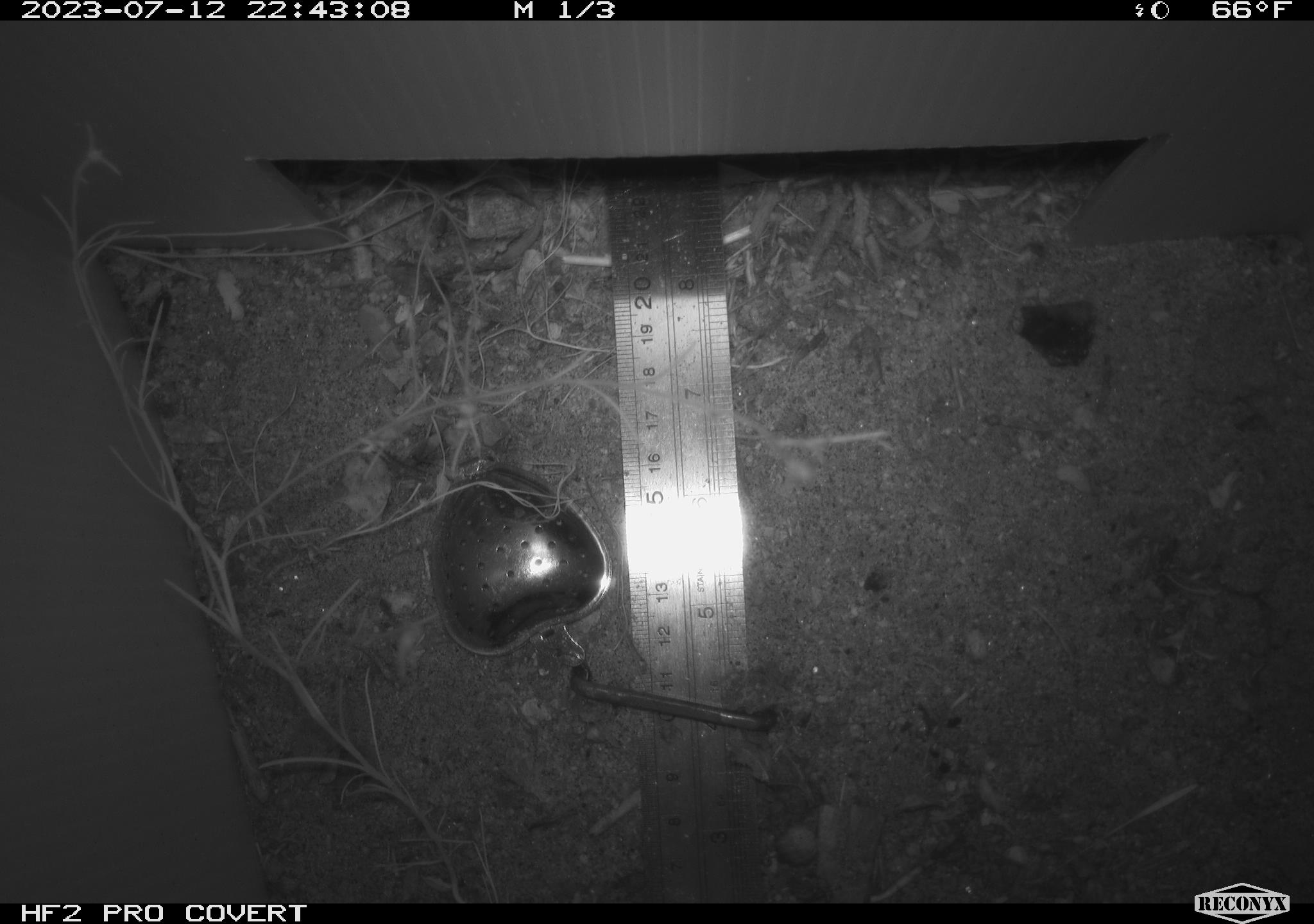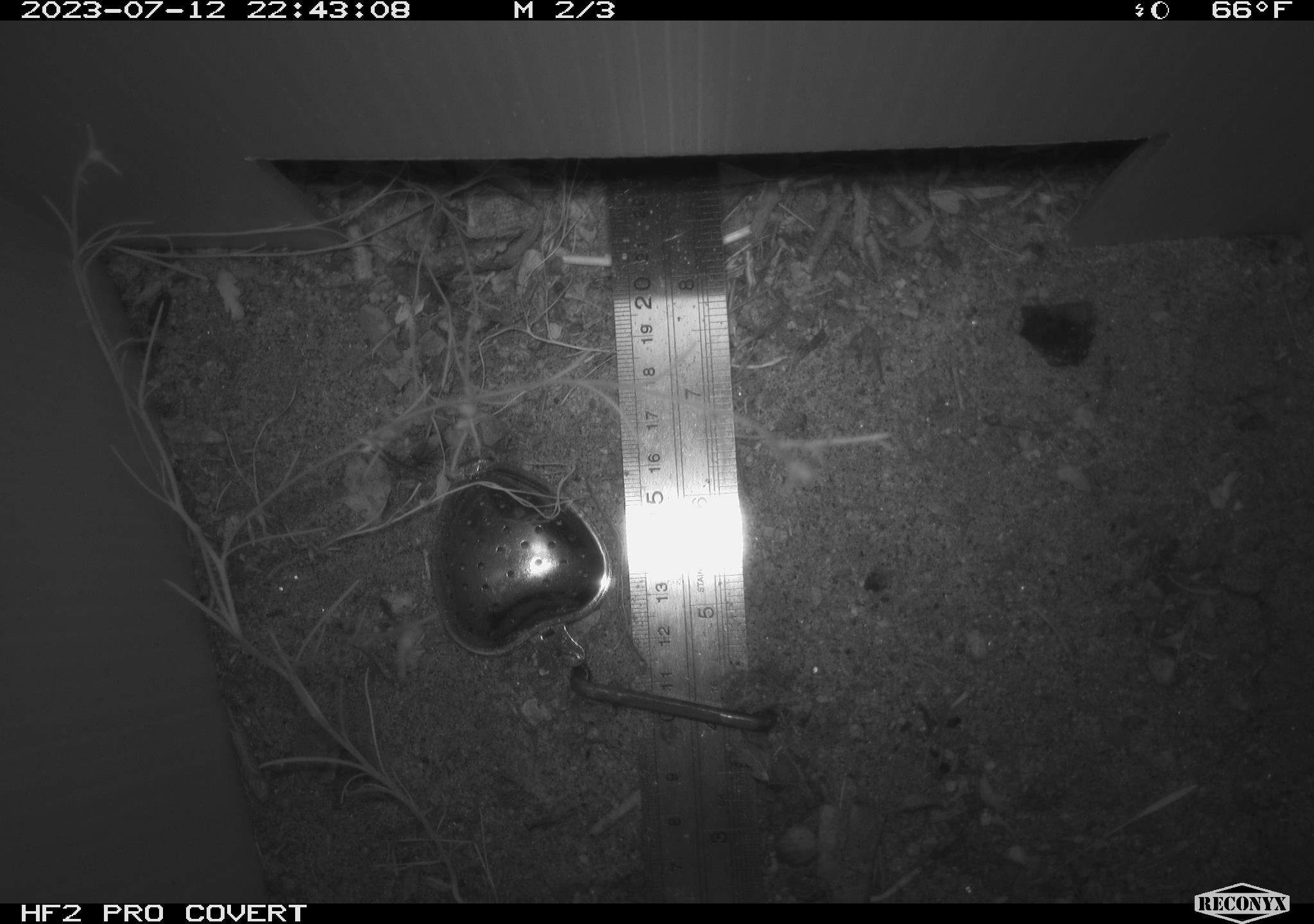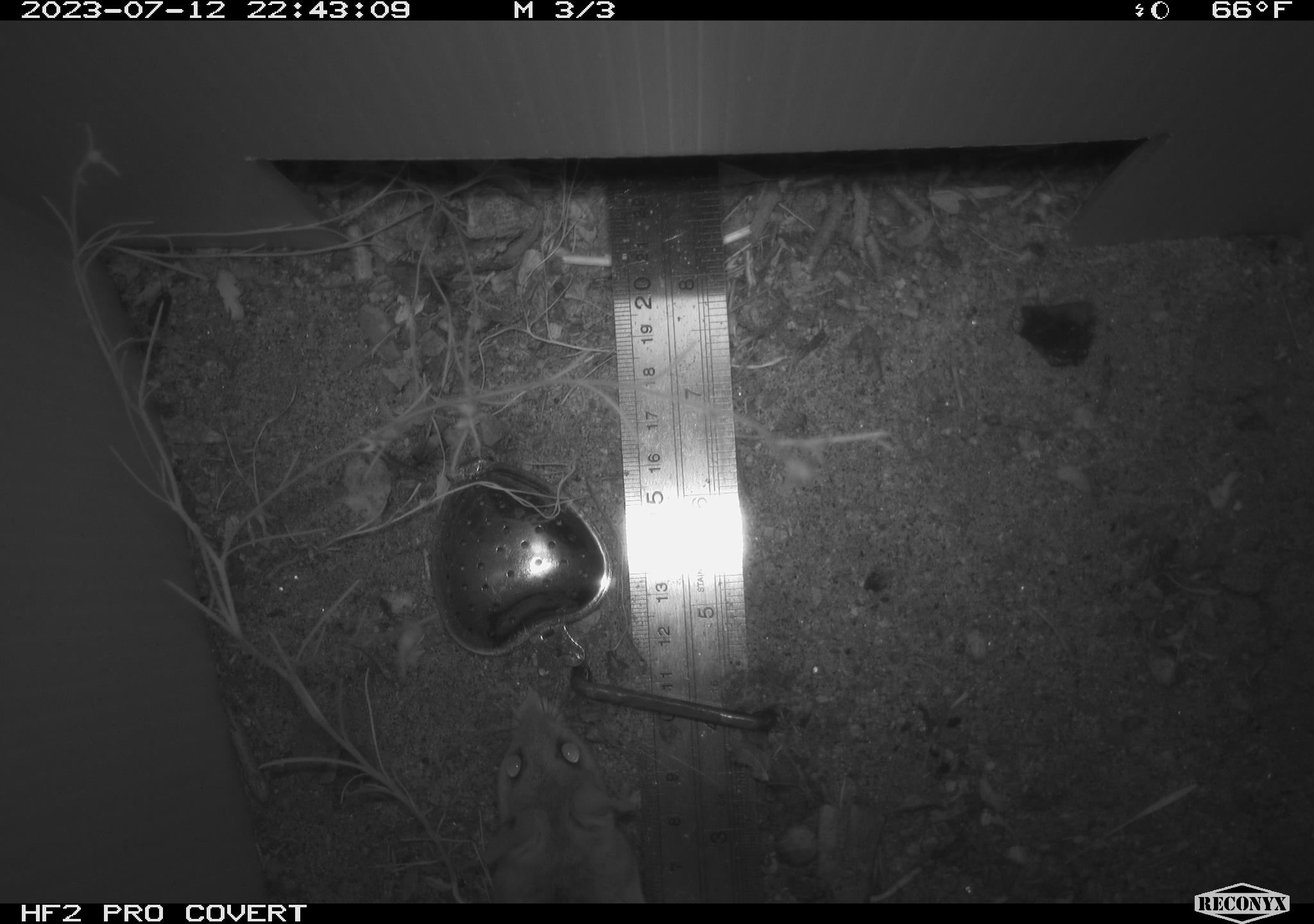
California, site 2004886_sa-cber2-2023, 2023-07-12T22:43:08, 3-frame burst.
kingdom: Animalia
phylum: Chordata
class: Mammalia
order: Rodentia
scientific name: Rodentia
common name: mouse species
Mouse species (Rodentia).